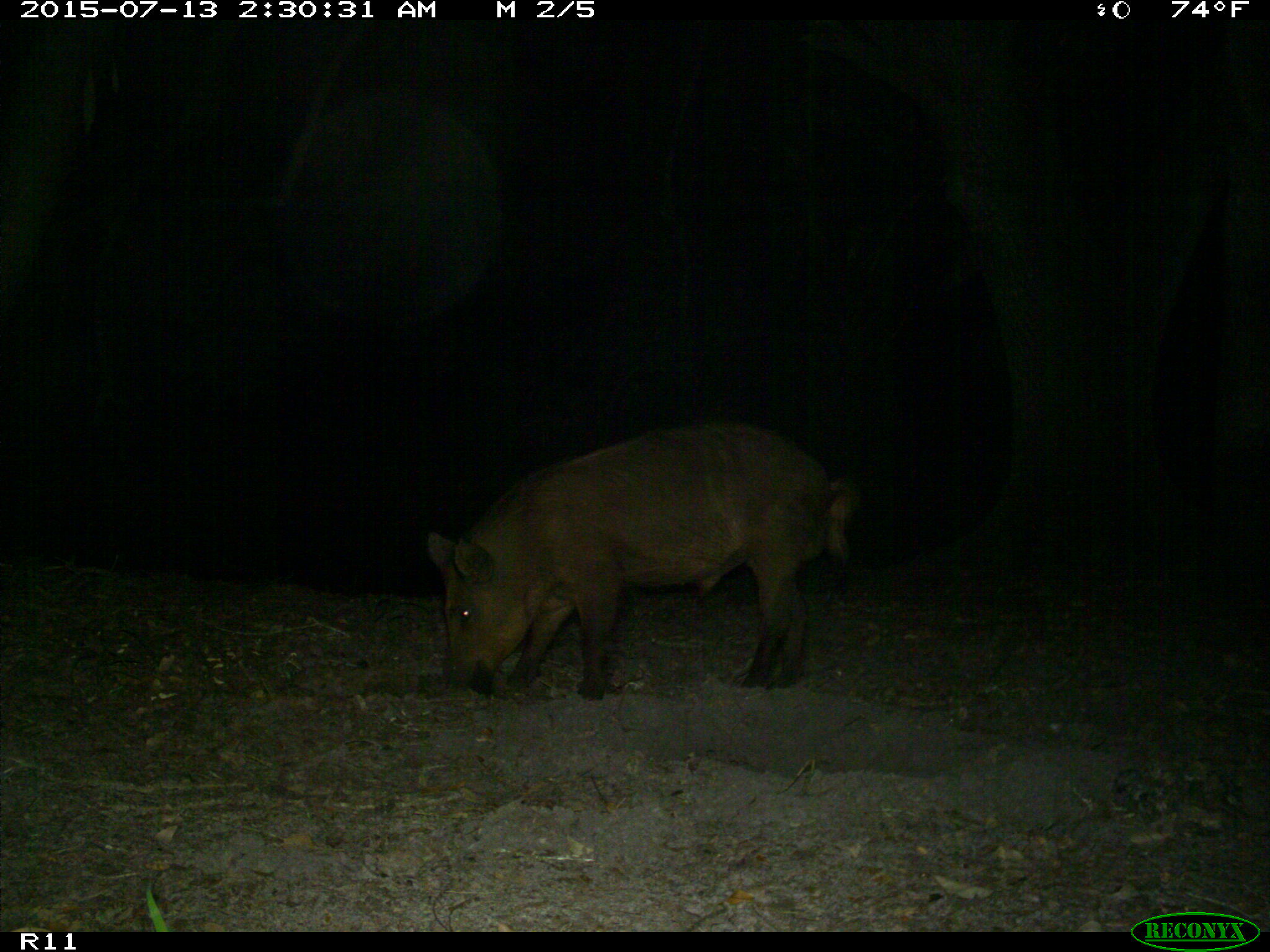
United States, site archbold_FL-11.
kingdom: Animalia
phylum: Chordata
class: Mammalia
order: Artiodactyla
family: Suidae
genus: Sus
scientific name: Sus scrofa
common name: wild boar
Sus scrofa (wild boar).